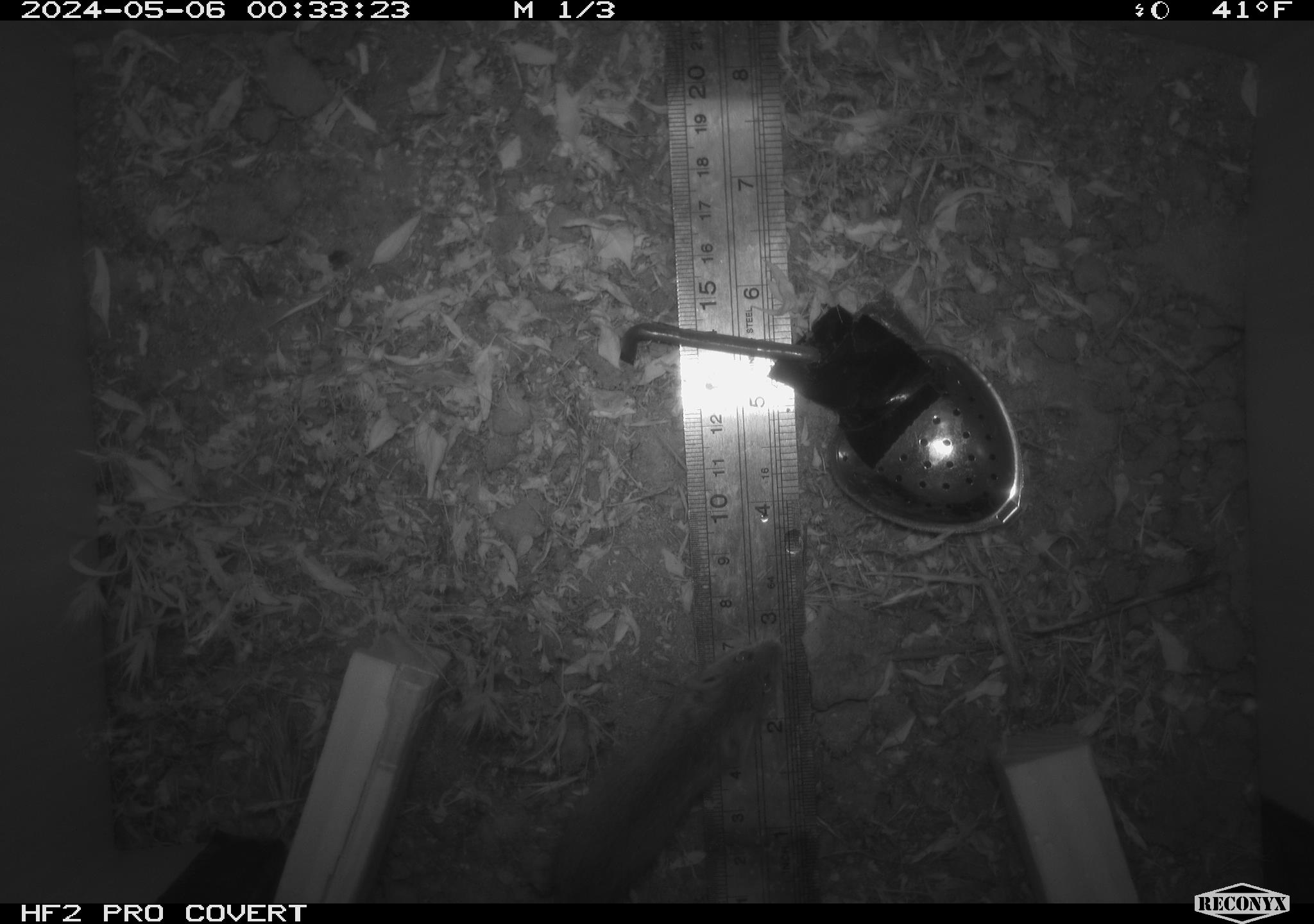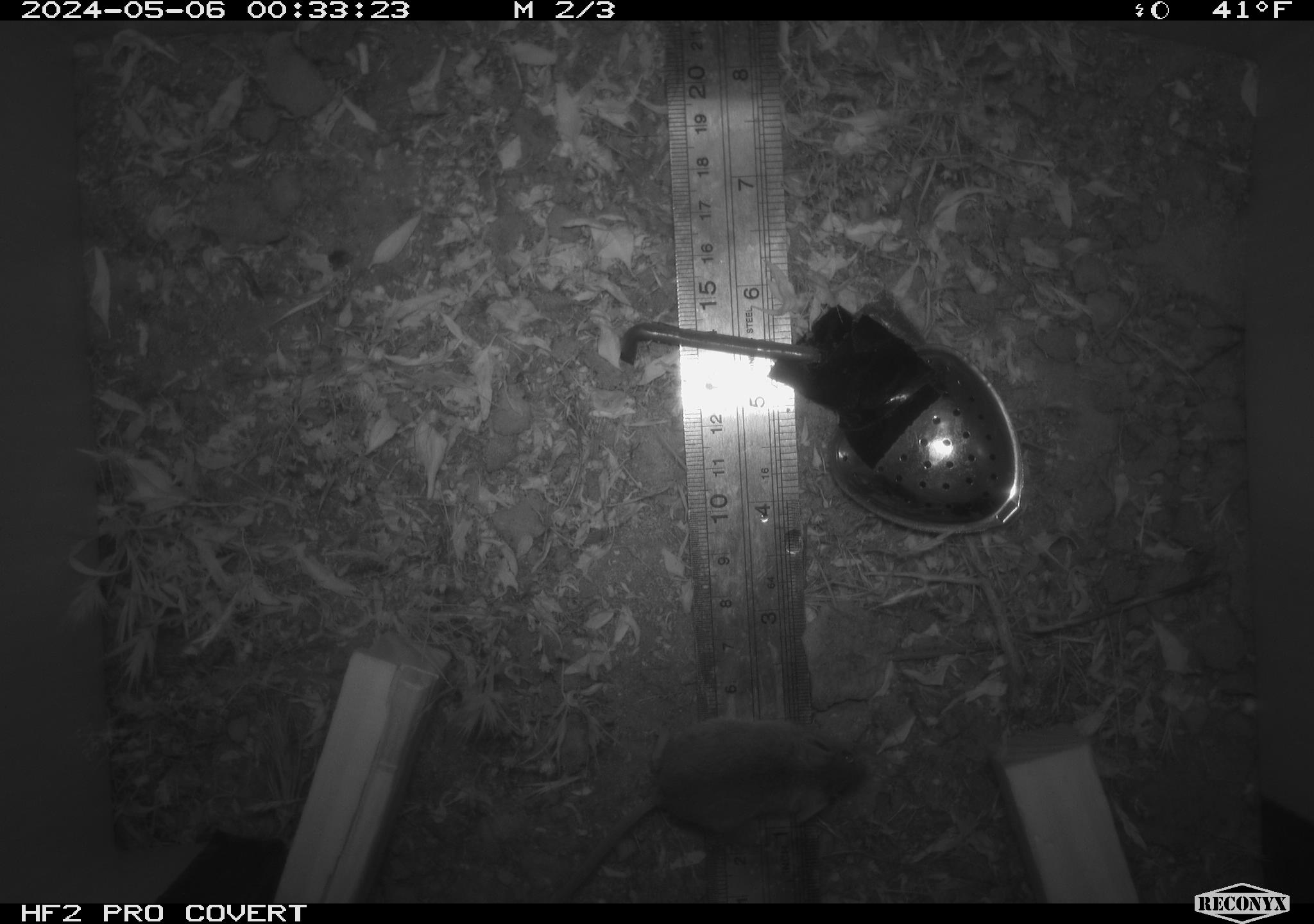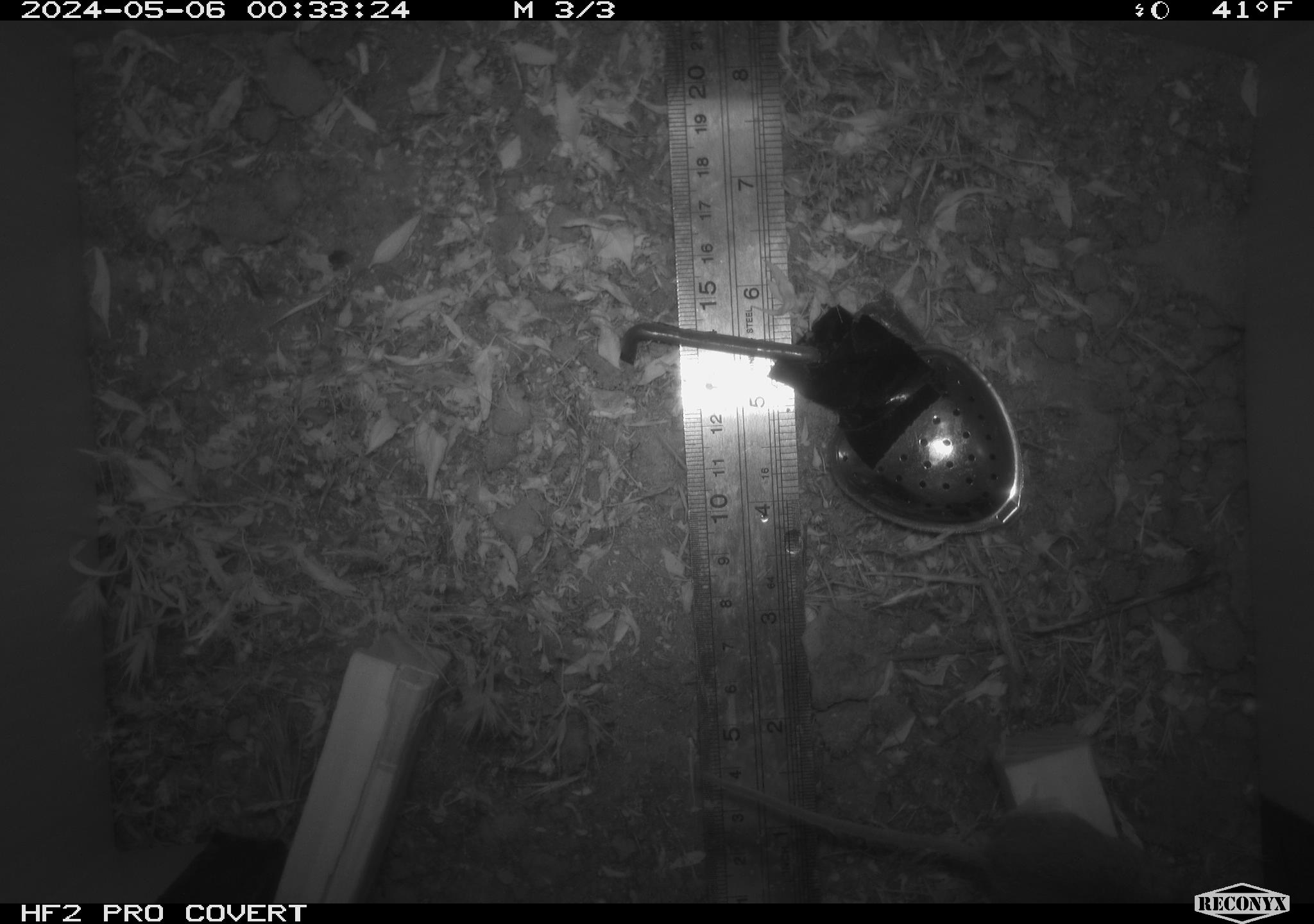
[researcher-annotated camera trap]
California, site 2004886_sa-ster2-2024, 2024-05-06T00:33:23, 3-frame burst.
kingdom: Animalia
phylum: Chordata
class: Mammalia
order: Rodentia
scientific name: Rodentia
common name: mouse species